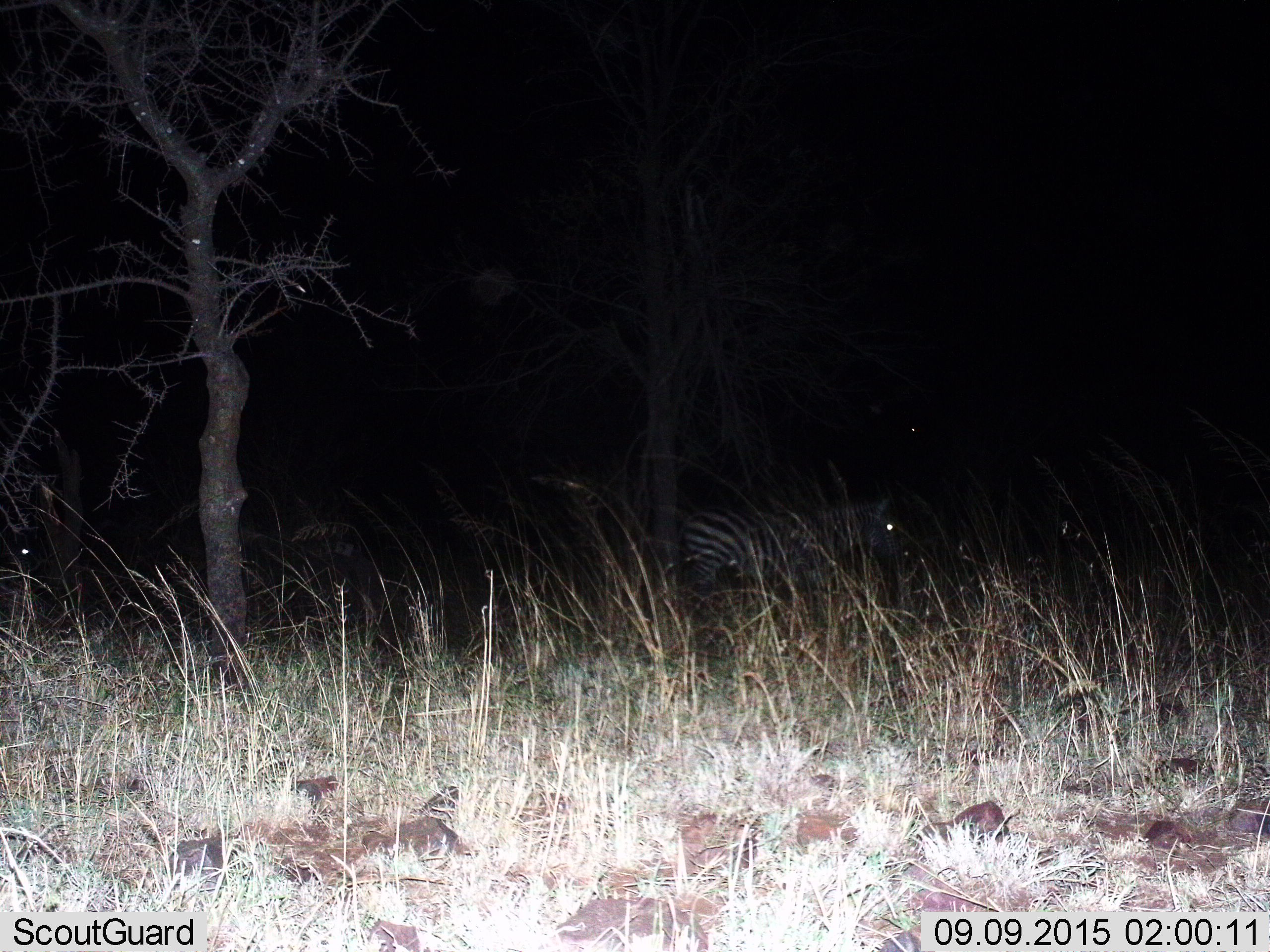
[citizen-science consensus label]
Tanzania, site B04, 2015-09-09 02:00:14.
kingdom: Animalia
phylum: Chordata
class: Mammalia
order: Perissodactyla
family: Equidae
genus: Equus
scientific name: Equus quagga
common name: plains zebra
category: zebra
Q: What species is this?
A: Zebra (plains zebra) (Equus quagga).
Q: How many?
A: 1.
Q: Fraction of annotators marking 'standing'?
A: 82%.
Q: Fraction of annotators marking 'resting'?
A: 0%.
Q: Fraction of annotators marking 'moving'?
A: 18%.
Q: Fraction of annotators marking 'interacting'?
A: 0%.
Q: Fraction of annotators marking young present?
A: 0%.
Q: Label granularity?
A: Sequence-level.